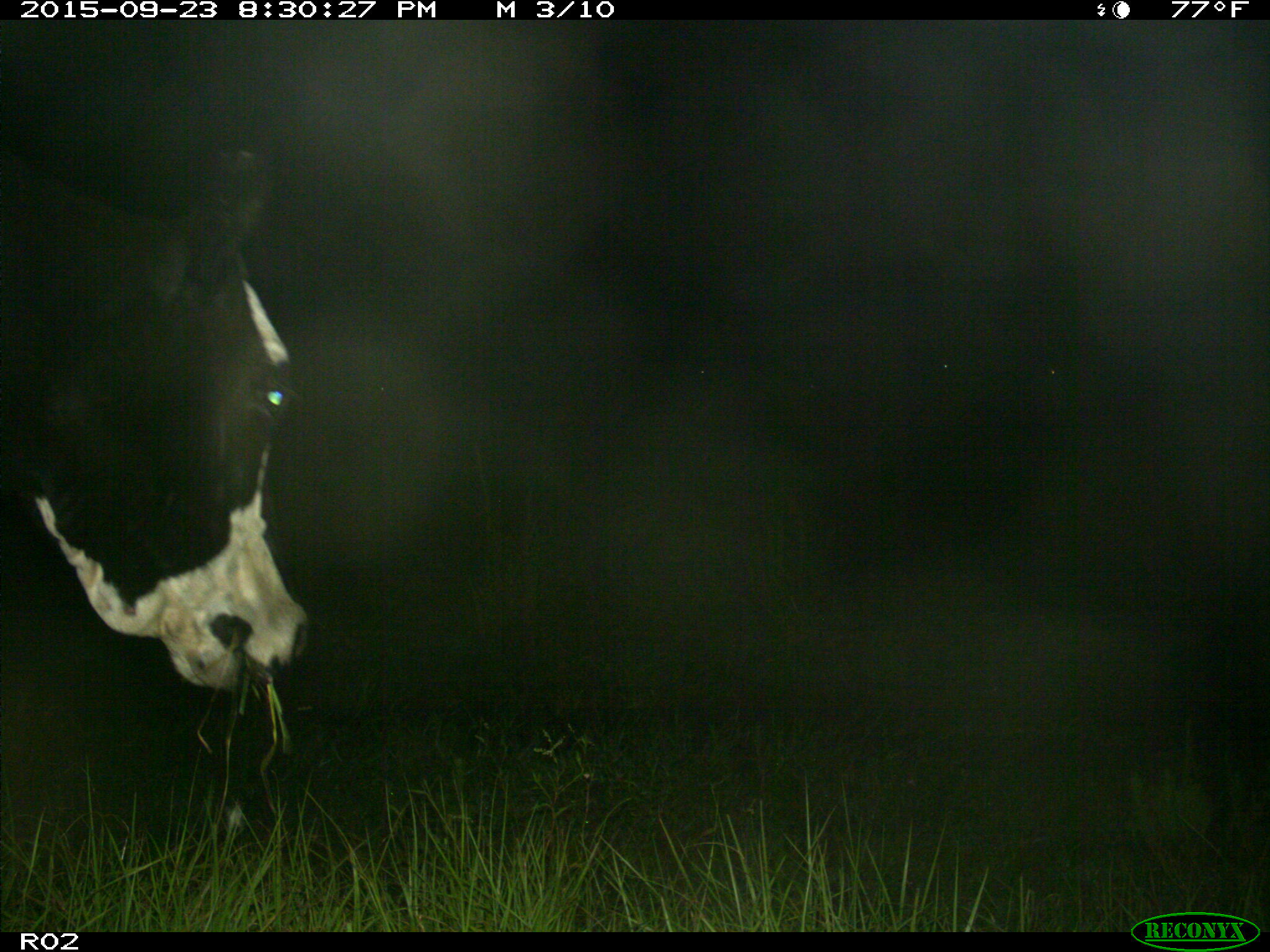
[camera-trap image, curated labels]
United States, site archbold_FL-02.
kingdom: Animalia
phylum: Chordata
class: Mammalia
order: Artiodactyla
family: Bovidae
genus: Bos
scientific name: Bos taurus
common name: domestic cow